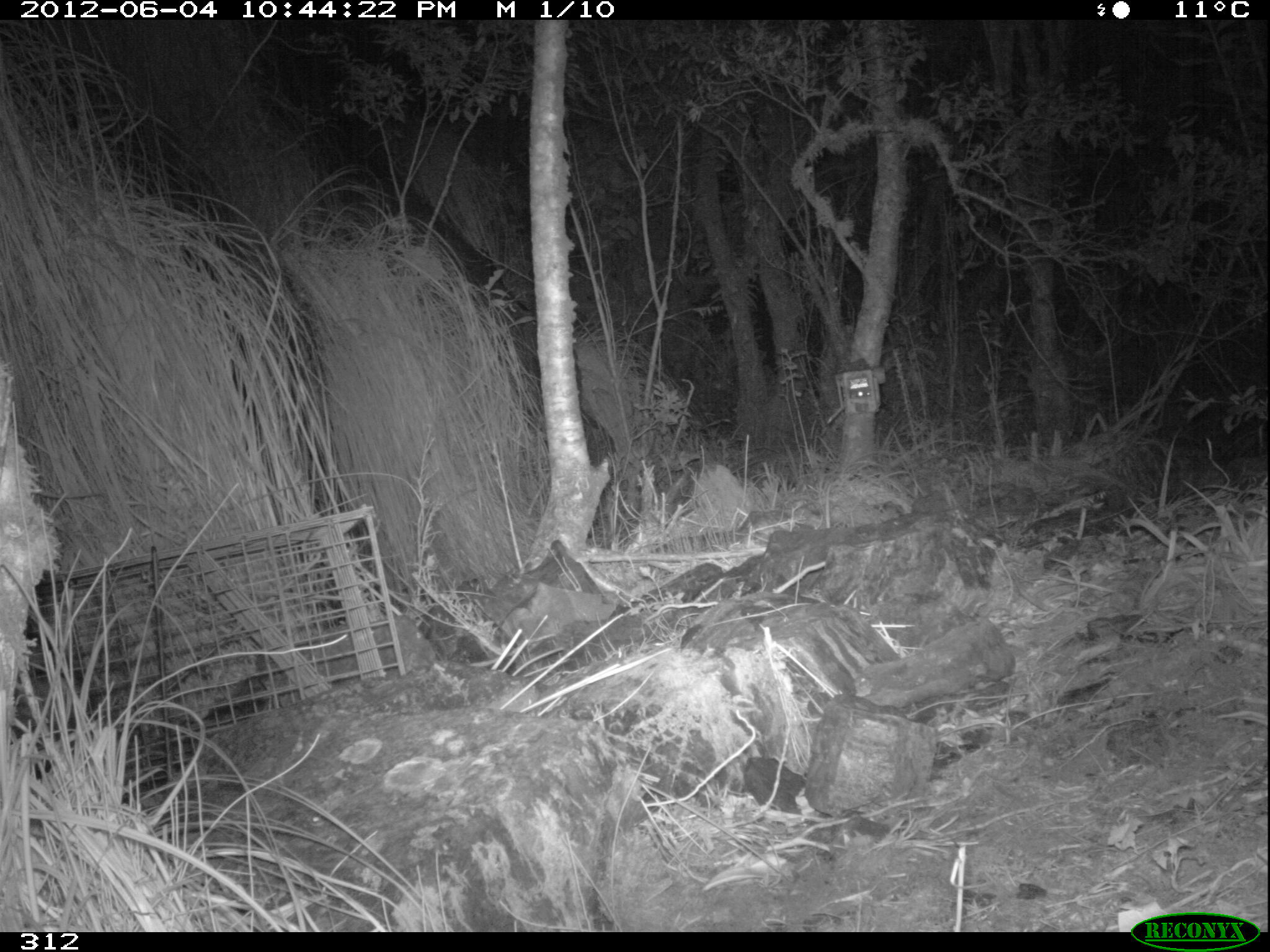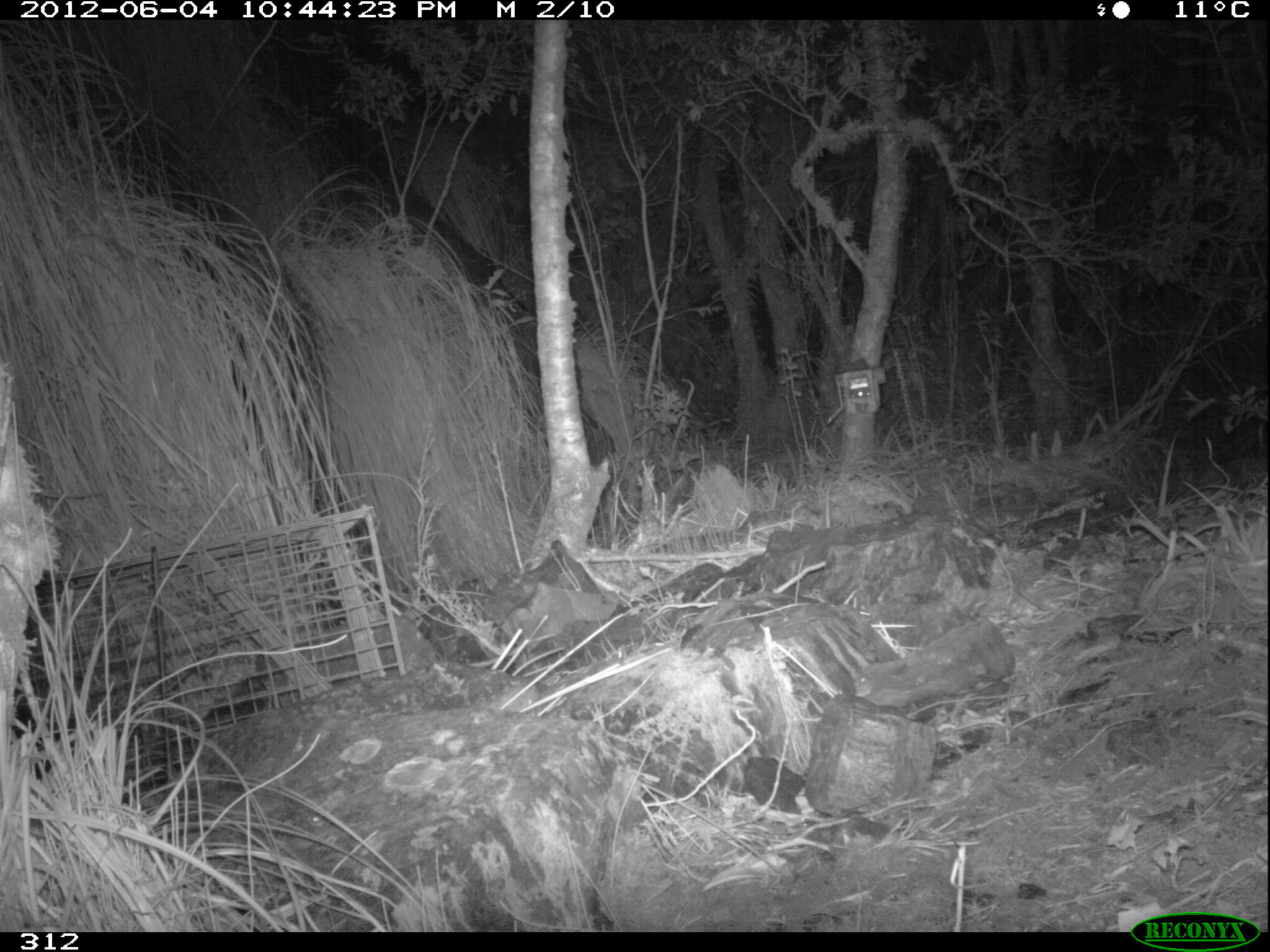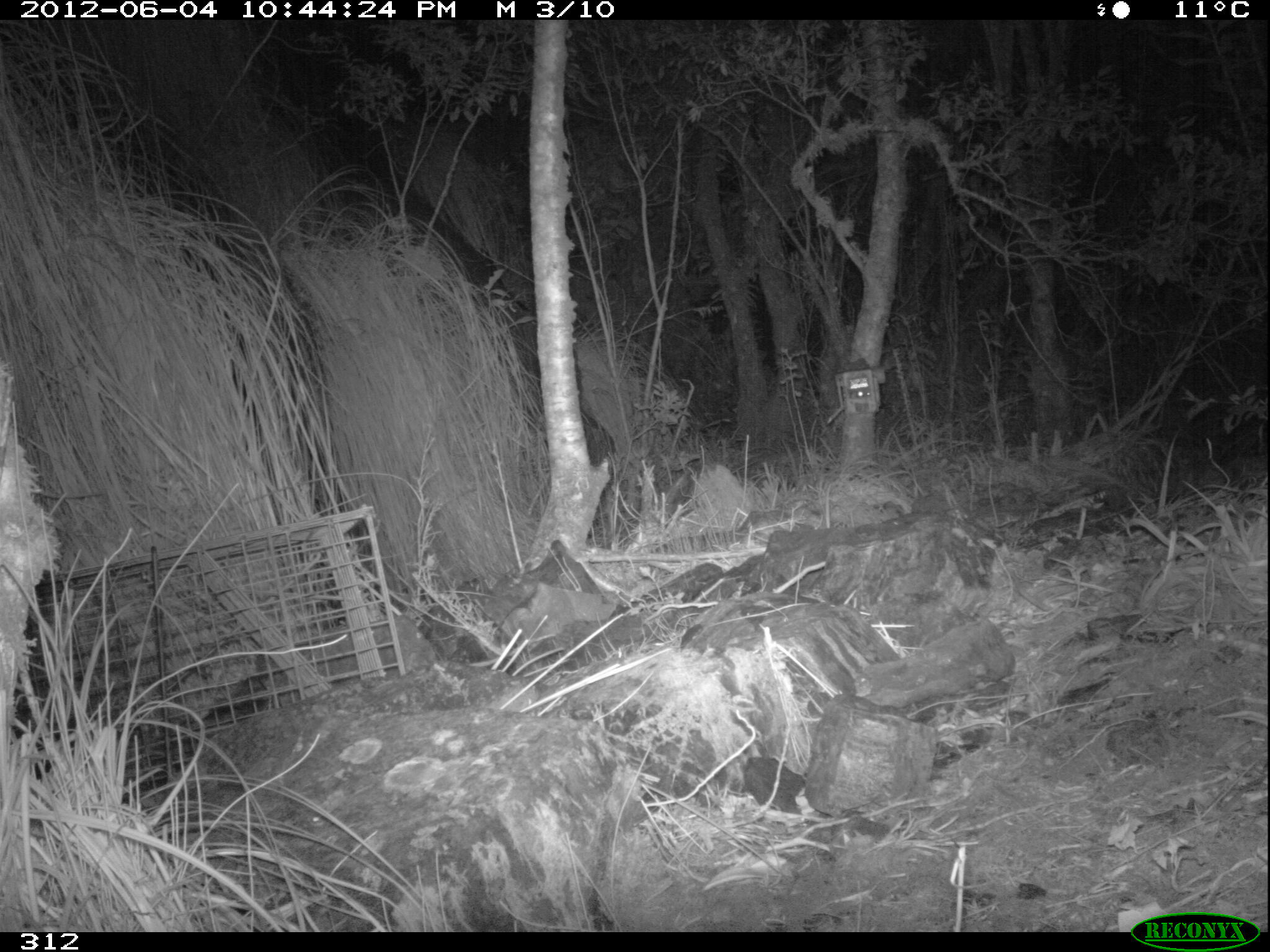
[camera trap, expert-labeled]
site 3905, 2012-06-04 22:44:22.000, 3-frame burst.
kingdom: Animalia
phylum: Chordata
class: Mammalia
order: Didelphimorphia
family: Didelphidae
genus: Didelphis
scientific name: Didelphis pernigra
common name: andean white-eared opossum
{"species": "Didelphis pernigra (andean white-eared opossum)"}